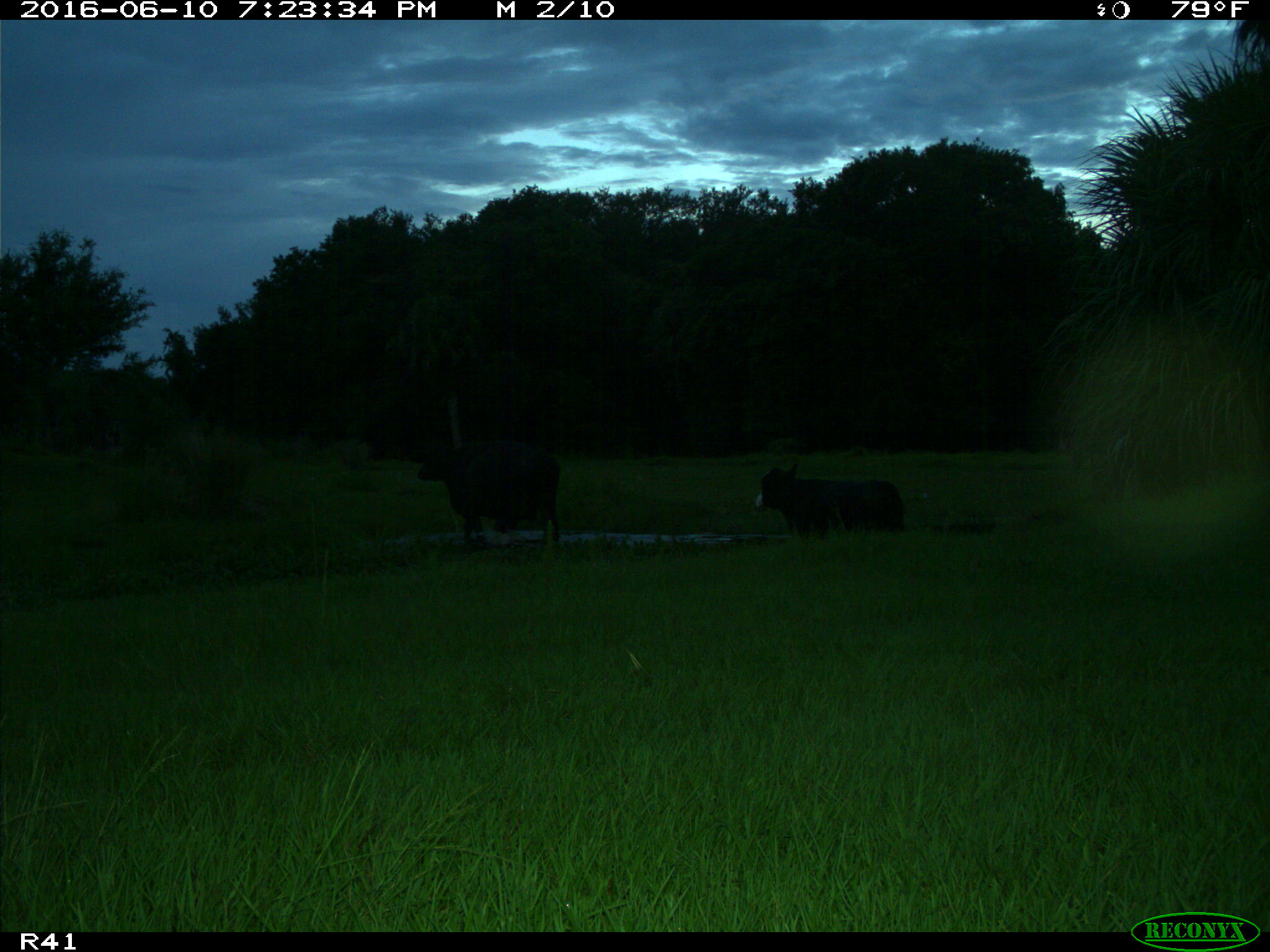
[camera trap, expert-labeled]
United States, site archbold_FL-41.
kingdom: Animalia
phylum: Chordata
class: Mammalia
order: Artiodactyla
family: Bovidae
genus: Bos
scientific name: Bos taurus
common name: domestic cow